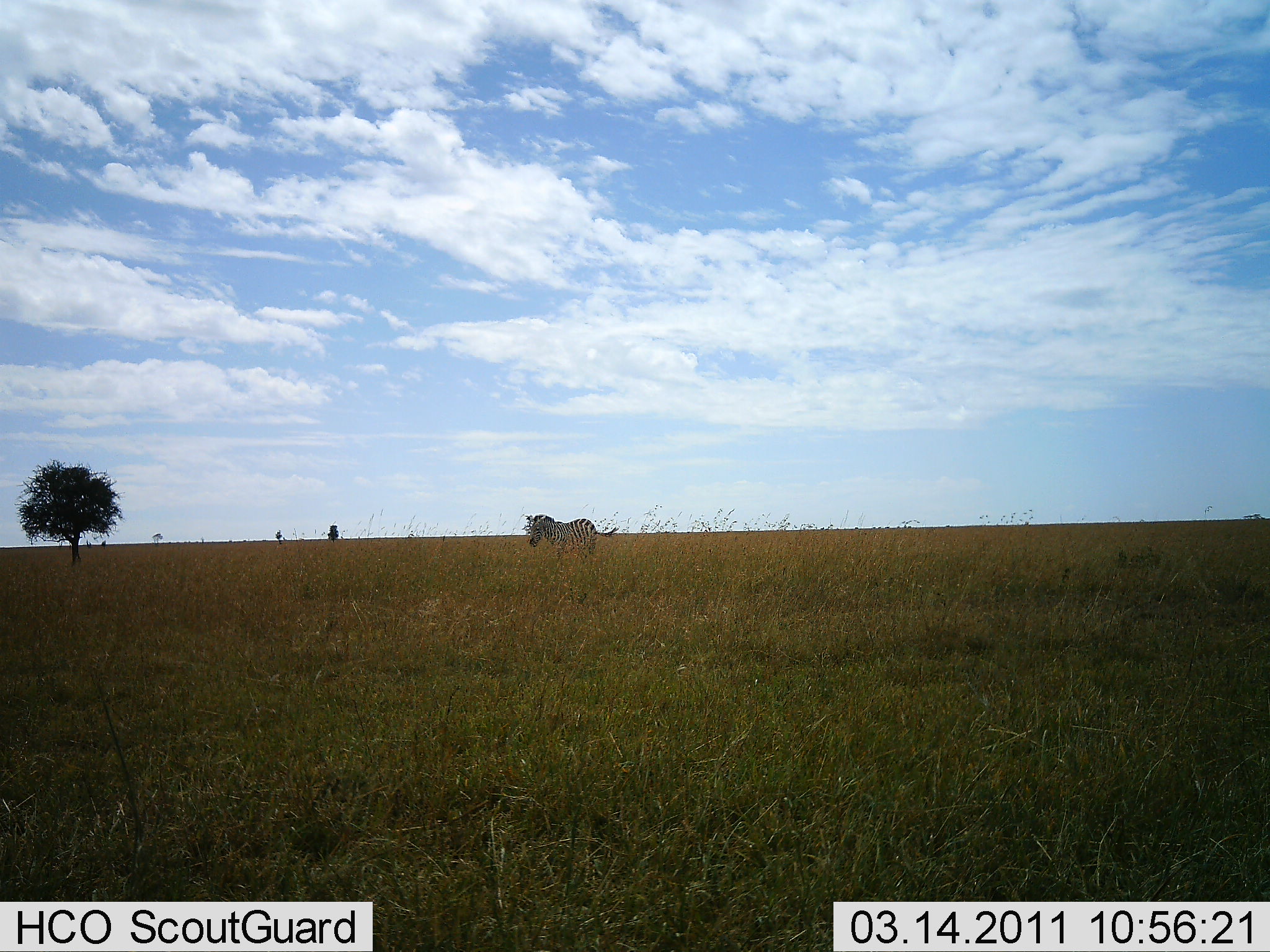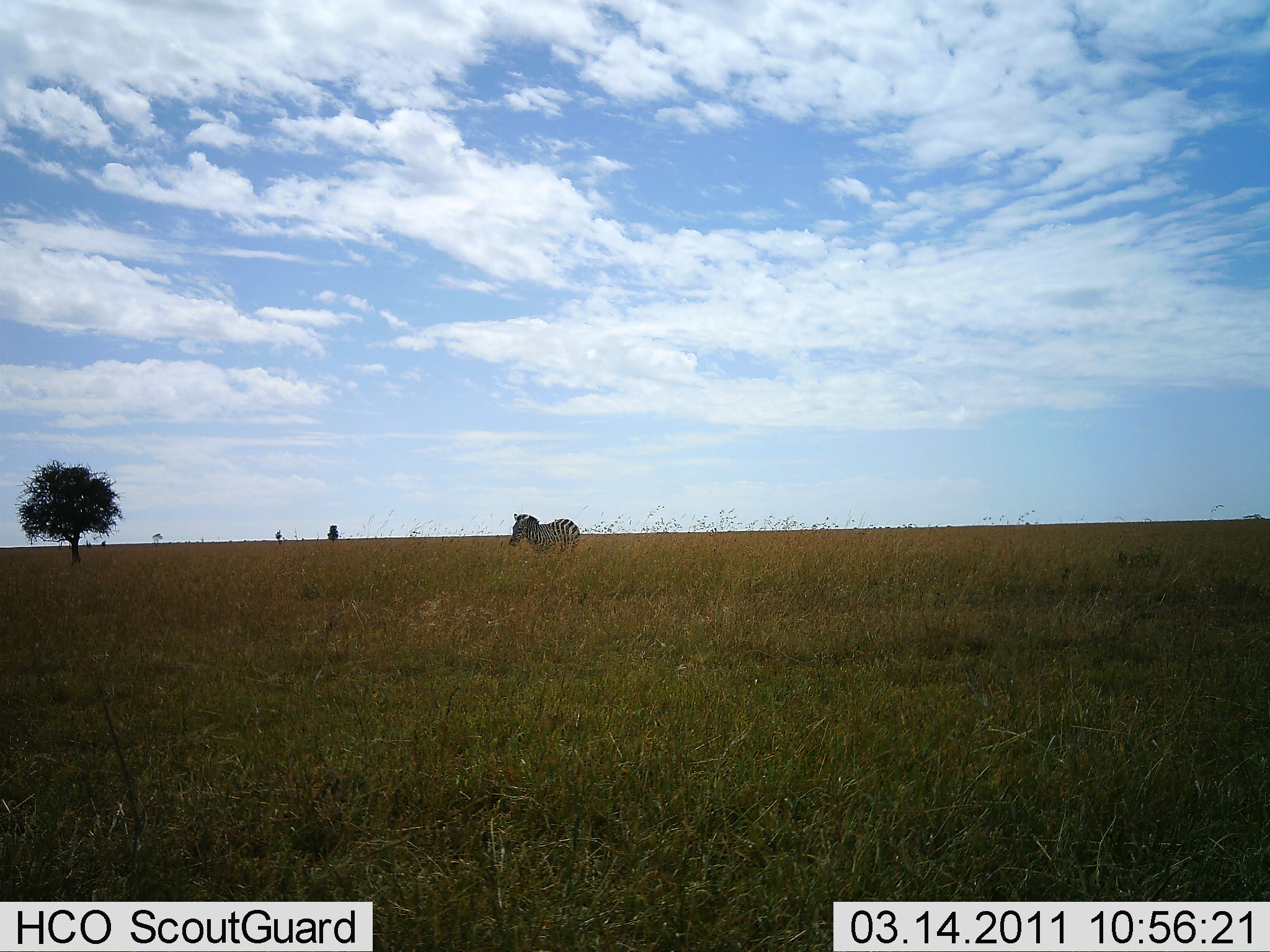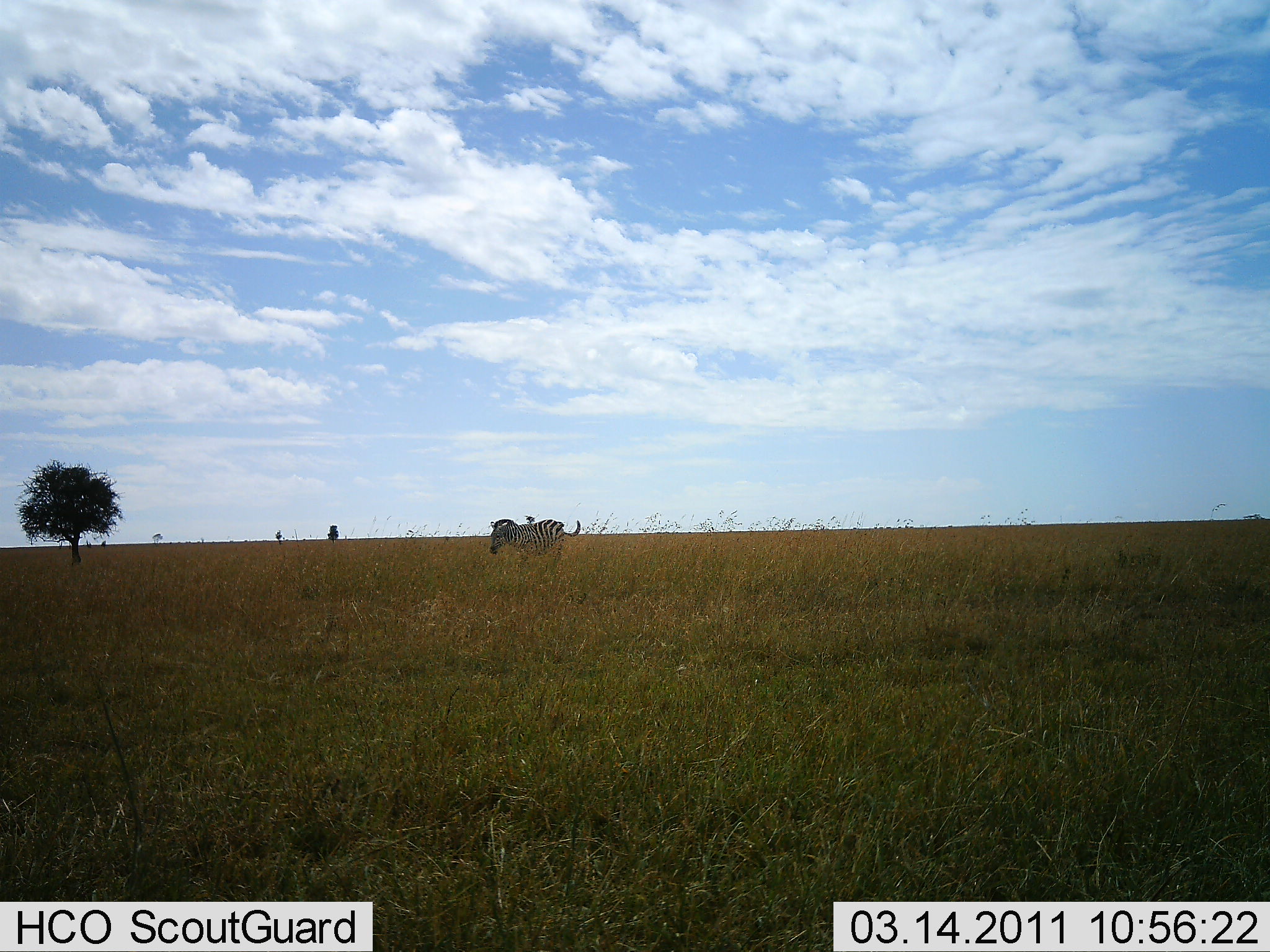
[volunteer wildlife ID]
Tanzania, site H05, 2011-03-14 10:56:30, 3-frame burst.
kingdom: Animalia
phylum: Chordata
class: Mammalia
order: Perissodactyla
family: Equidae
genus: Equus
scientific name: Equus quagga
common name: plains zebra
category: zebra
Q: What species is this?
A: Zebra (plains zebra) (Equus quagga).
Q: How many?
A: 1.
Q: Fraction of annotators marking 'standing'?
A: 25%.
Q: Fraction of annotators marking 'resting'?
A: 0%.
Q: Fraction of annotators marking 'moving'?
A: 83%.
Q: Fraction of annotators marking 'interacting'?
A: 0%.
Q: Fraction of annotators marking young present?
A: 0%.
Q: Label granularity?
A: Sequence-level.